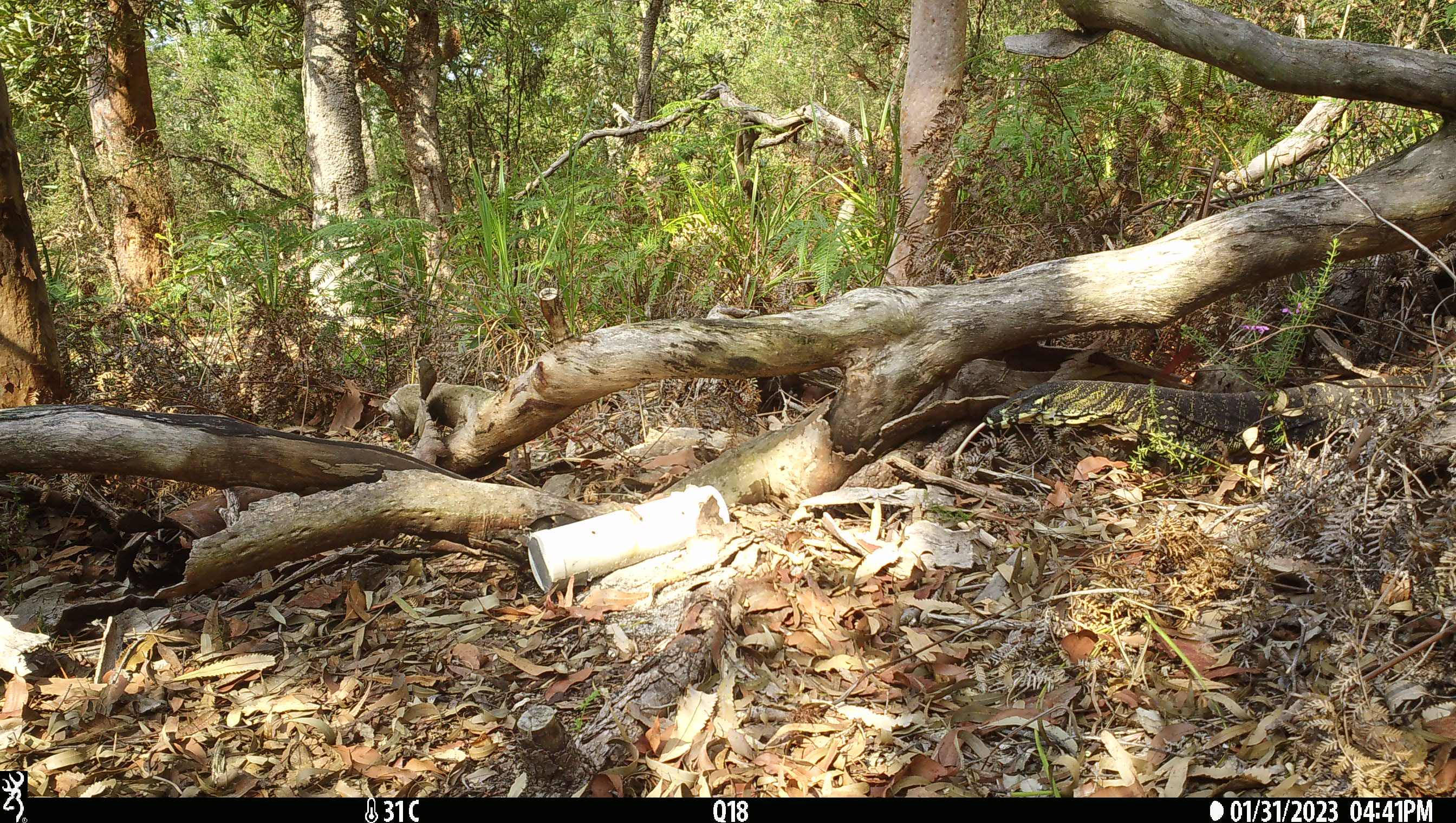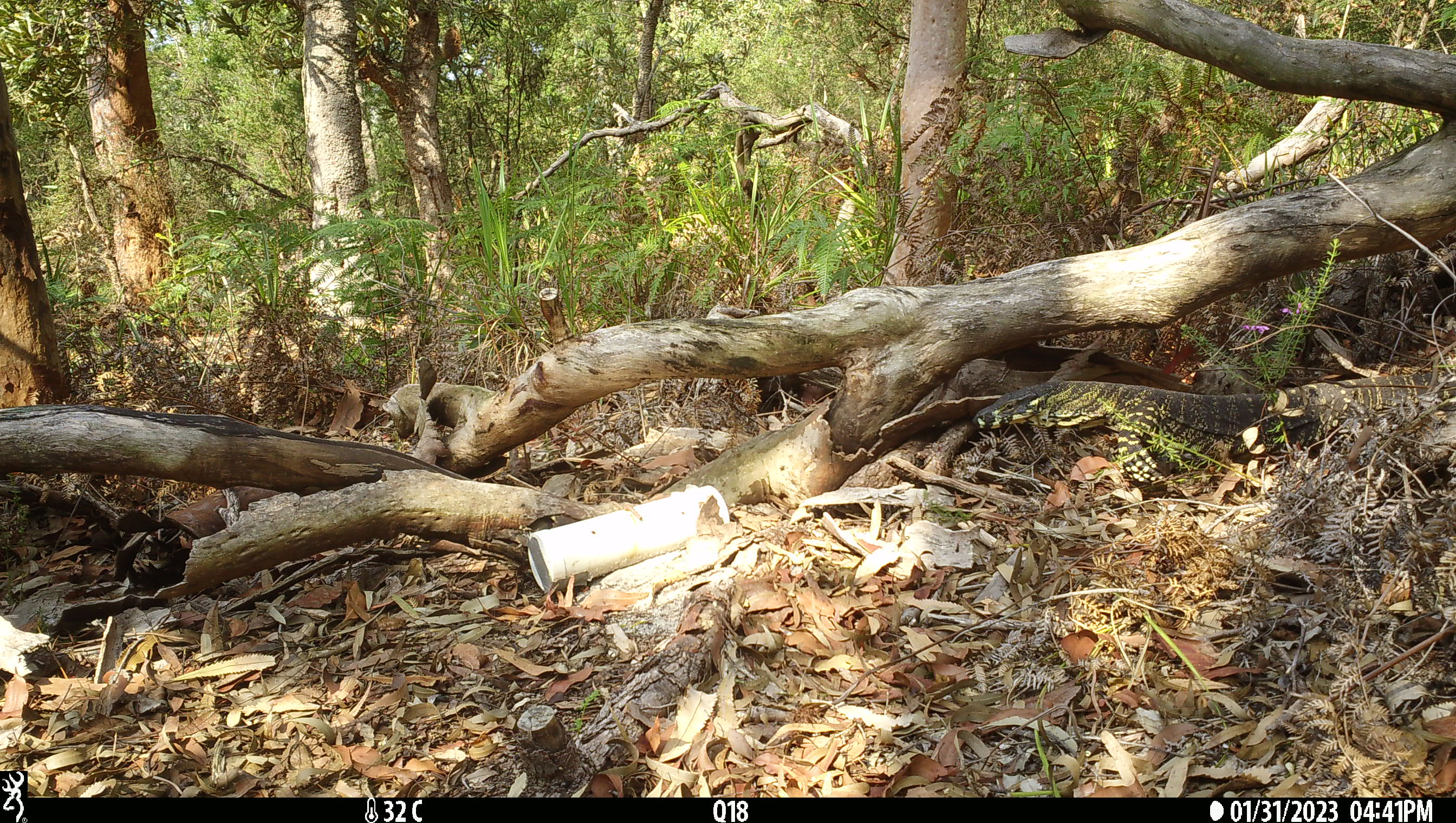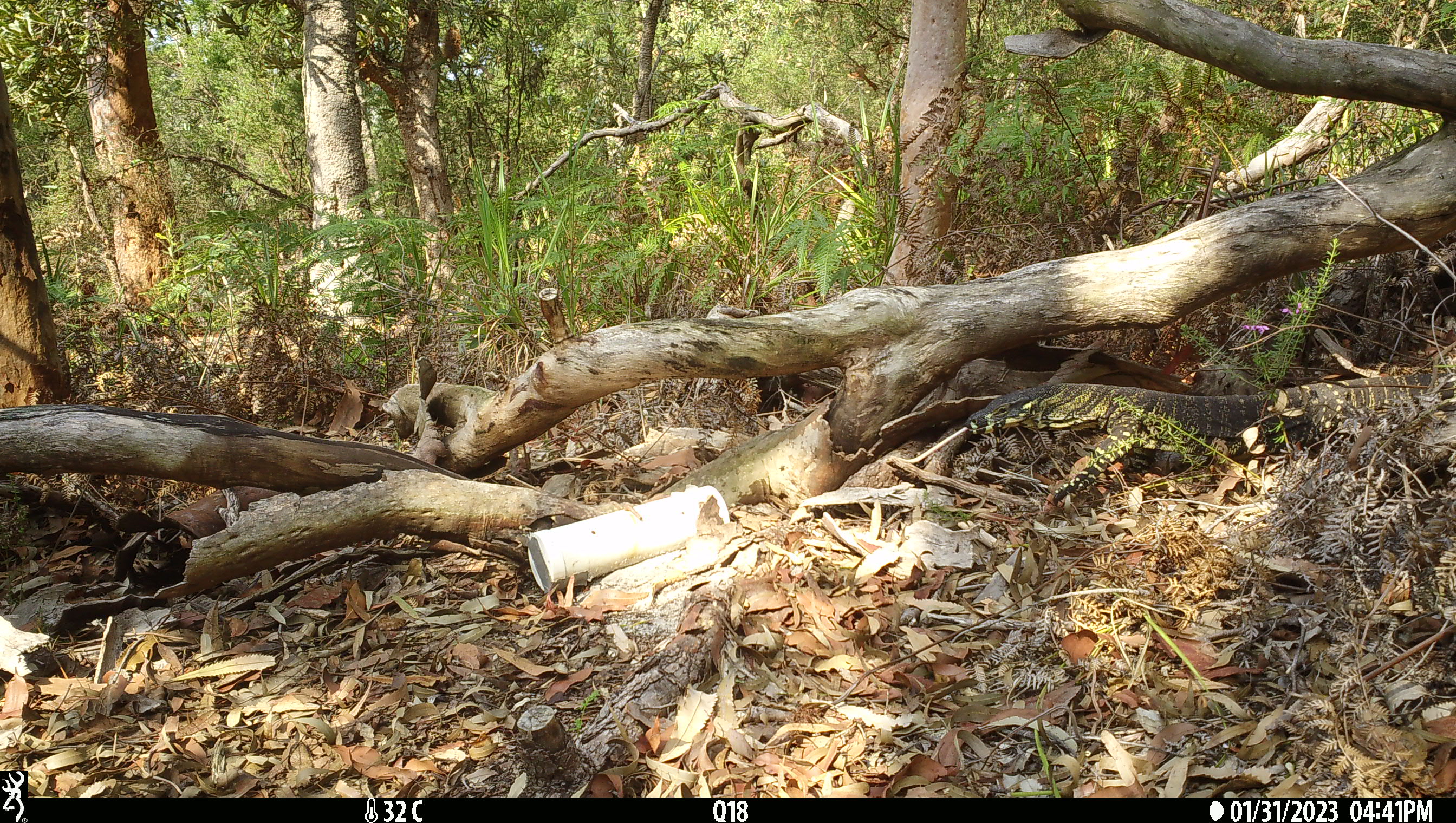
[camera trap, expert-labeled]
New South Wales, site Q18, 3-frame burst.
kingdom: Animalia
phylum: Chordata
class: Reptilia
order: Squamata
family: Varanidae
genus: Varanus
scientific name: Varanus varius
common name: lace monitor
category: goanna